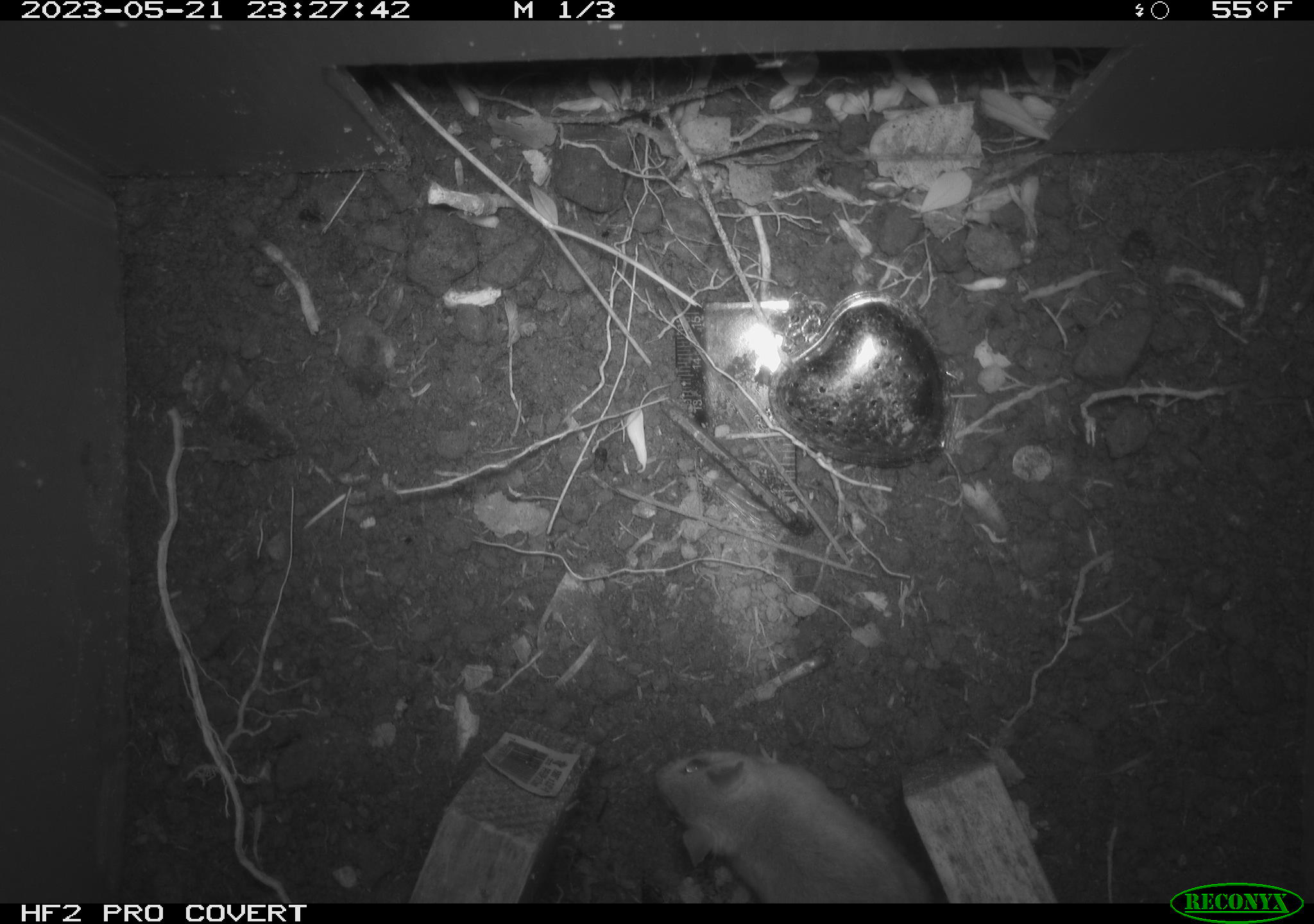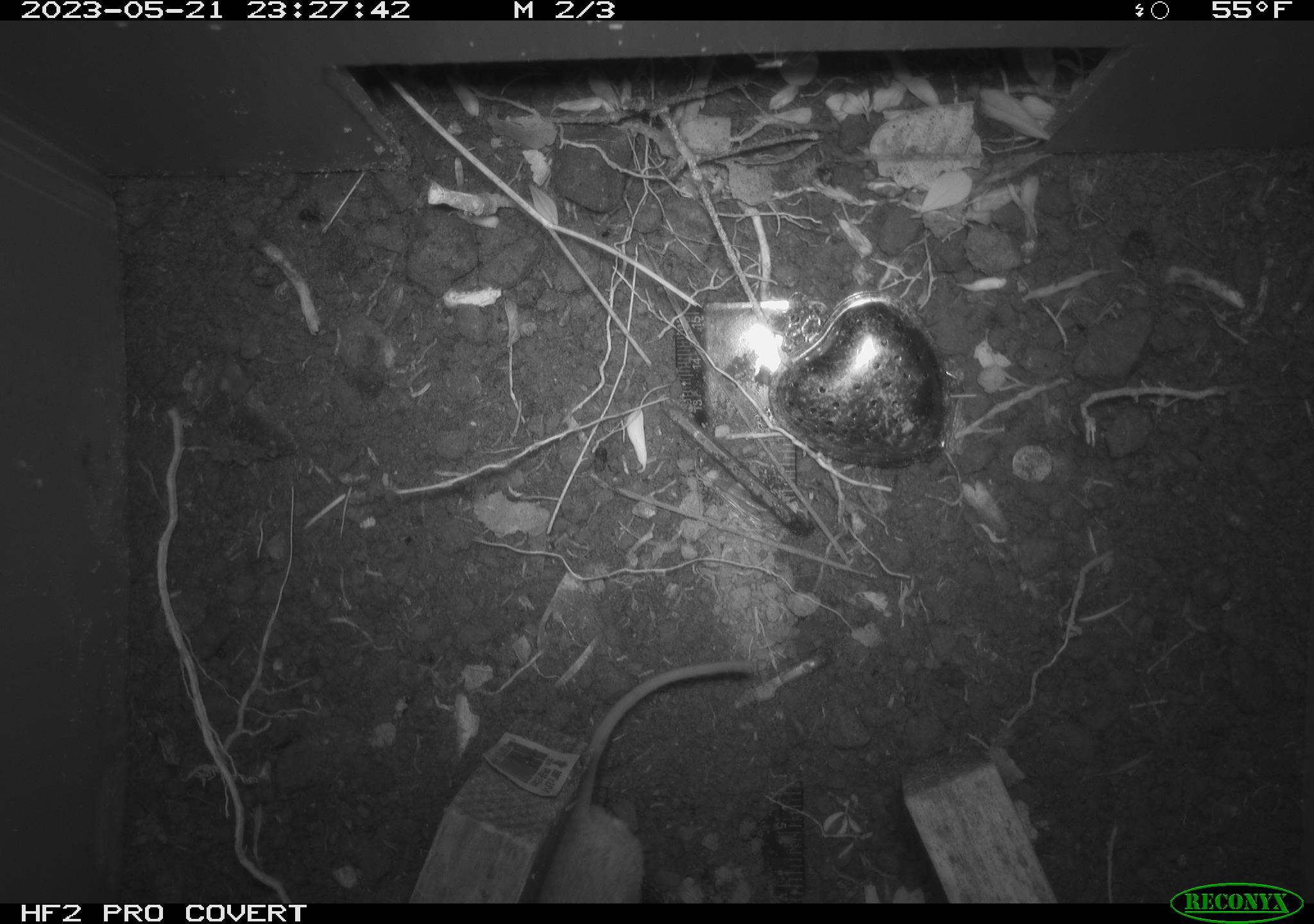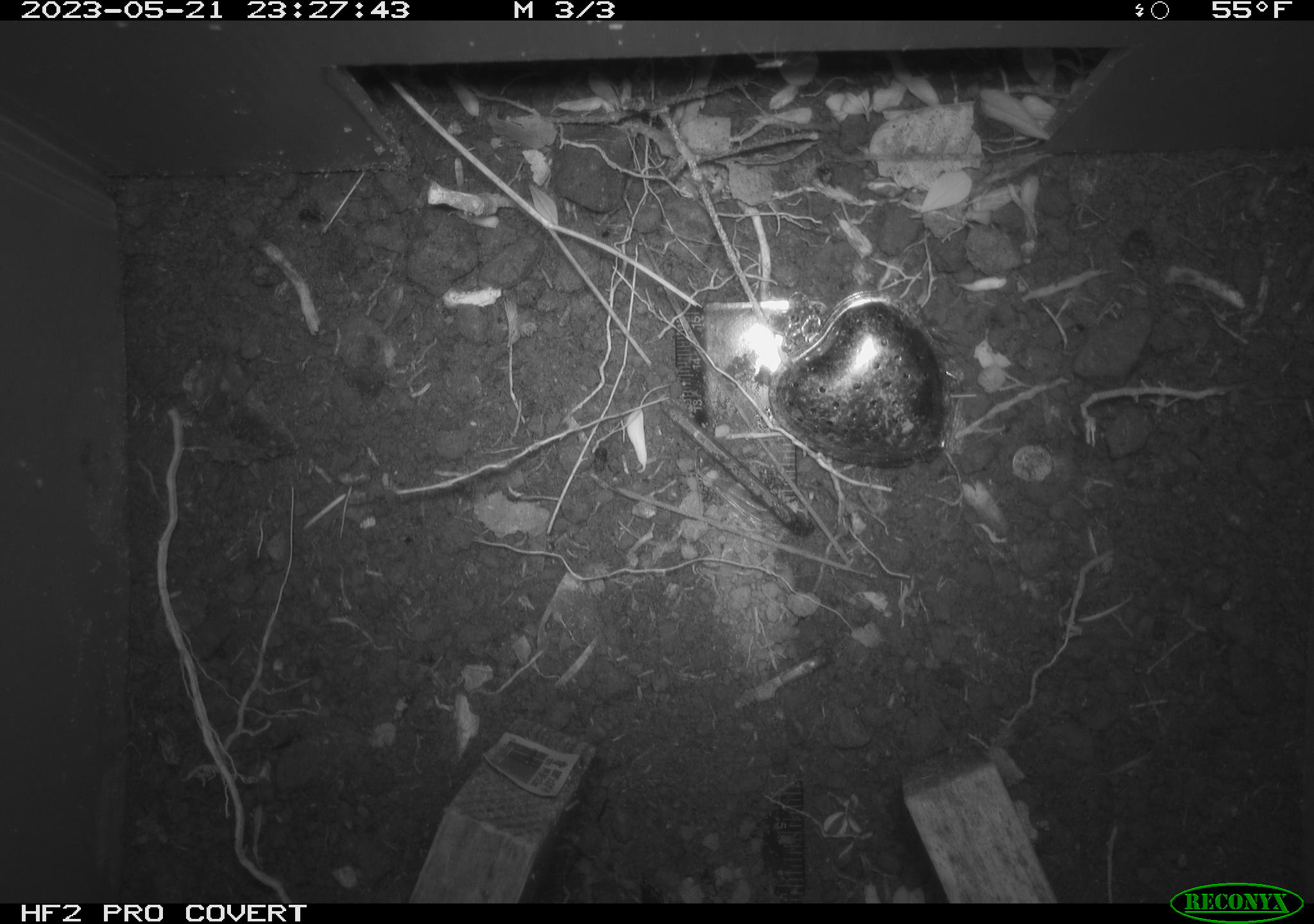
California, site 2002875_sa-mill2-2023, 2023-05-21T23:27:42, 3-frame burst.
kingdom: Animalia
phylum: Chordata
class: Mammalia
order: Rodentia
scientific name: Rodentia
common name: mouse species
Mouse species (Rodentia).